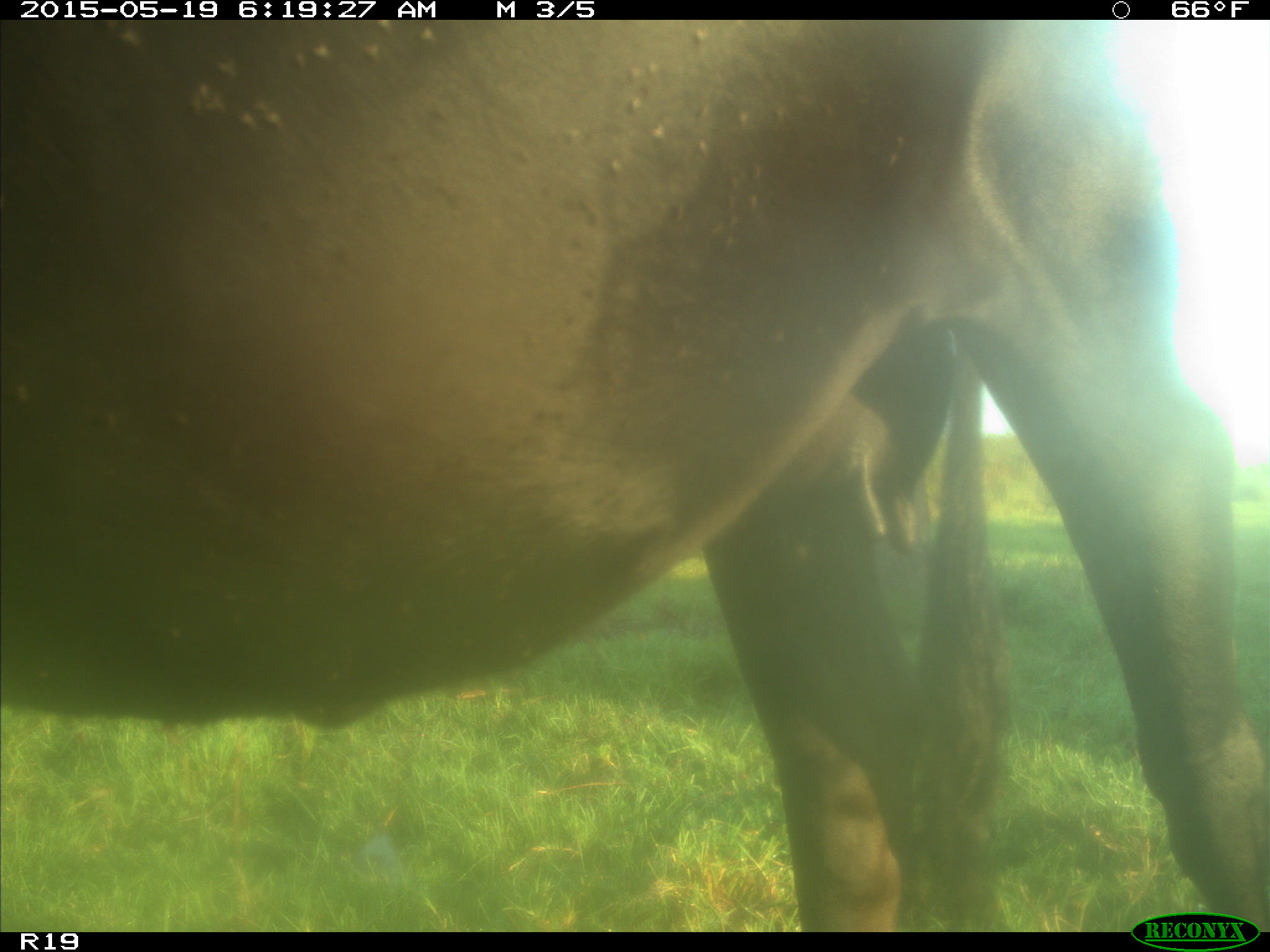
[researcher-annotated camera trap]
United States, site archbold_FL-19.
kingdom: Animalia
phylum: Chordata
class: Mammalia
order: Artiodactyla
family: Bovidae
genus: Bos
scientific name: Bos taurus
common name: domestic cow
Bos taurus (domestic cow).